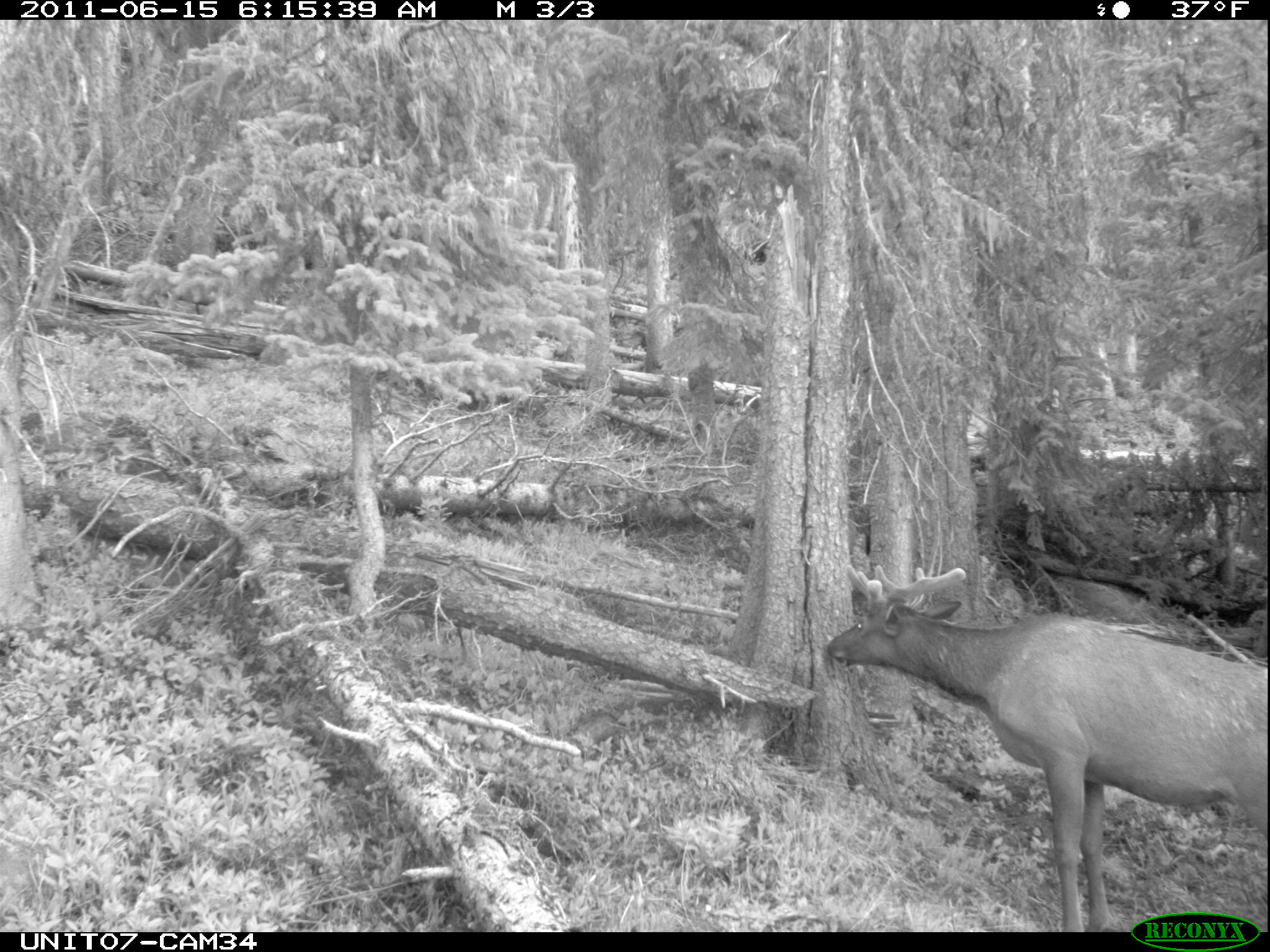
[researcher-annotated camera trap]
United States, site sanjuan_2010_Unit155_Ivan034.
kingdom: Animalia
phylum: Chordata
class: Mammalia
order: Artiodactyla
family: Cervidae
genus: Cervus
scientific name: Cervus elaphus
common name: red deer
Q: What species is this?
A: Cervus elaphus (red deer).